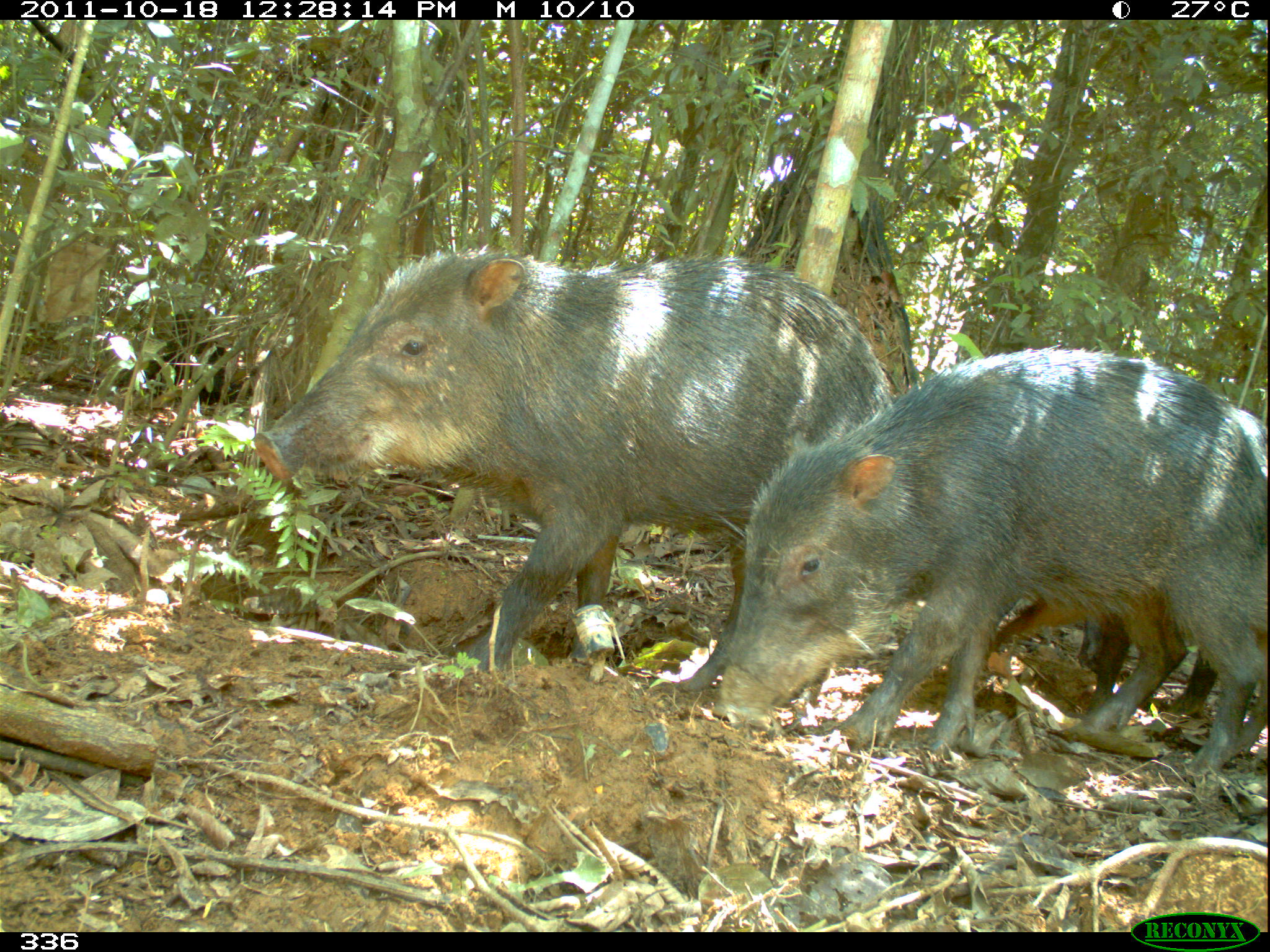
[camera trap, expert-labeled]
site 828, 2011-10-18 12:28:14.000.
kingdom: Animalia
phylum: Chordata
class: Mammalia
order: Artiodactyla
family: Tayassuidae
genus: Tayassu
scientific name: Tayassu pecari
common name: white-lipped peccary